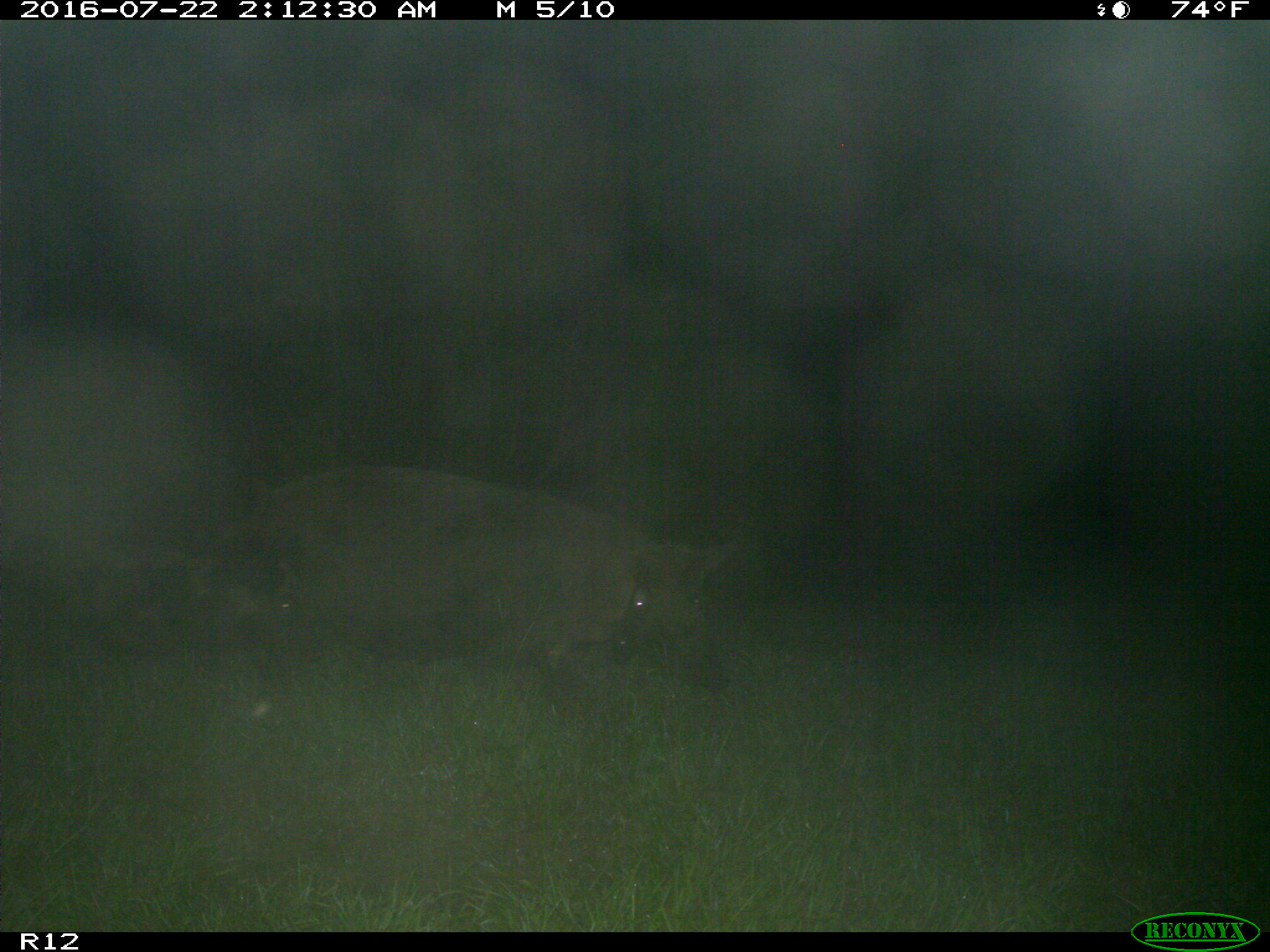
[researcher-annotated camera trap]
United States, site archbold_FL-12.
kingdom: Animalia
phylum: Chordata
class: Mammalia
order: Artiodactyla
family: Suidae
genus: Sus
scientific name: Sus scrofa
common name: wild boar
Sus scrofa (wild boar).